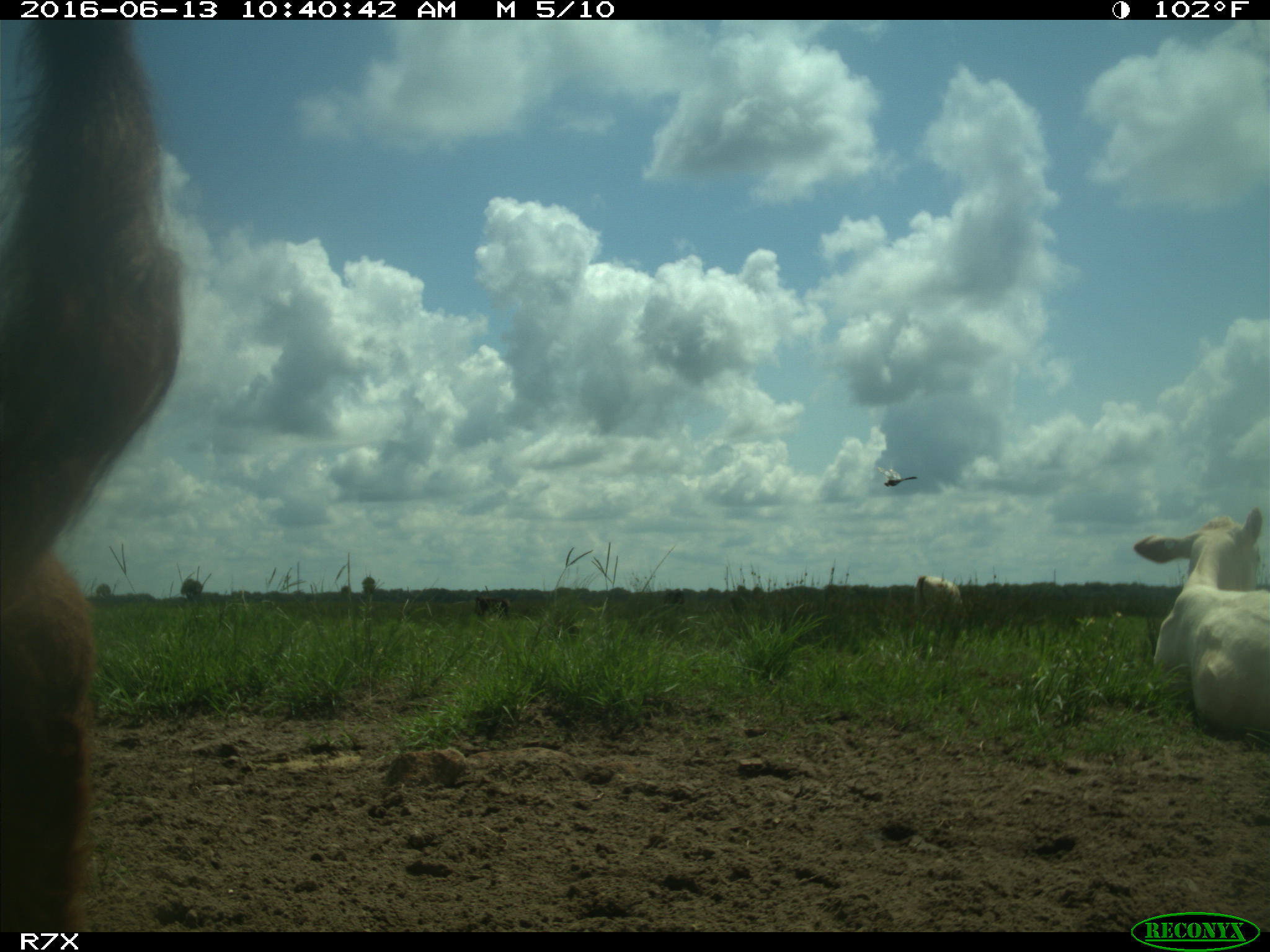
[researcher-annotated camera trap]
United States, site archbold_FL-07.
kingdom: Animalia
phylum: Chordata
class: Mammalia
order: Artiodactyla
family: Bovidae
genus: Bos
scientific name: Bos taurus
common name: domestic cow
Bos taurus (domestic cow).